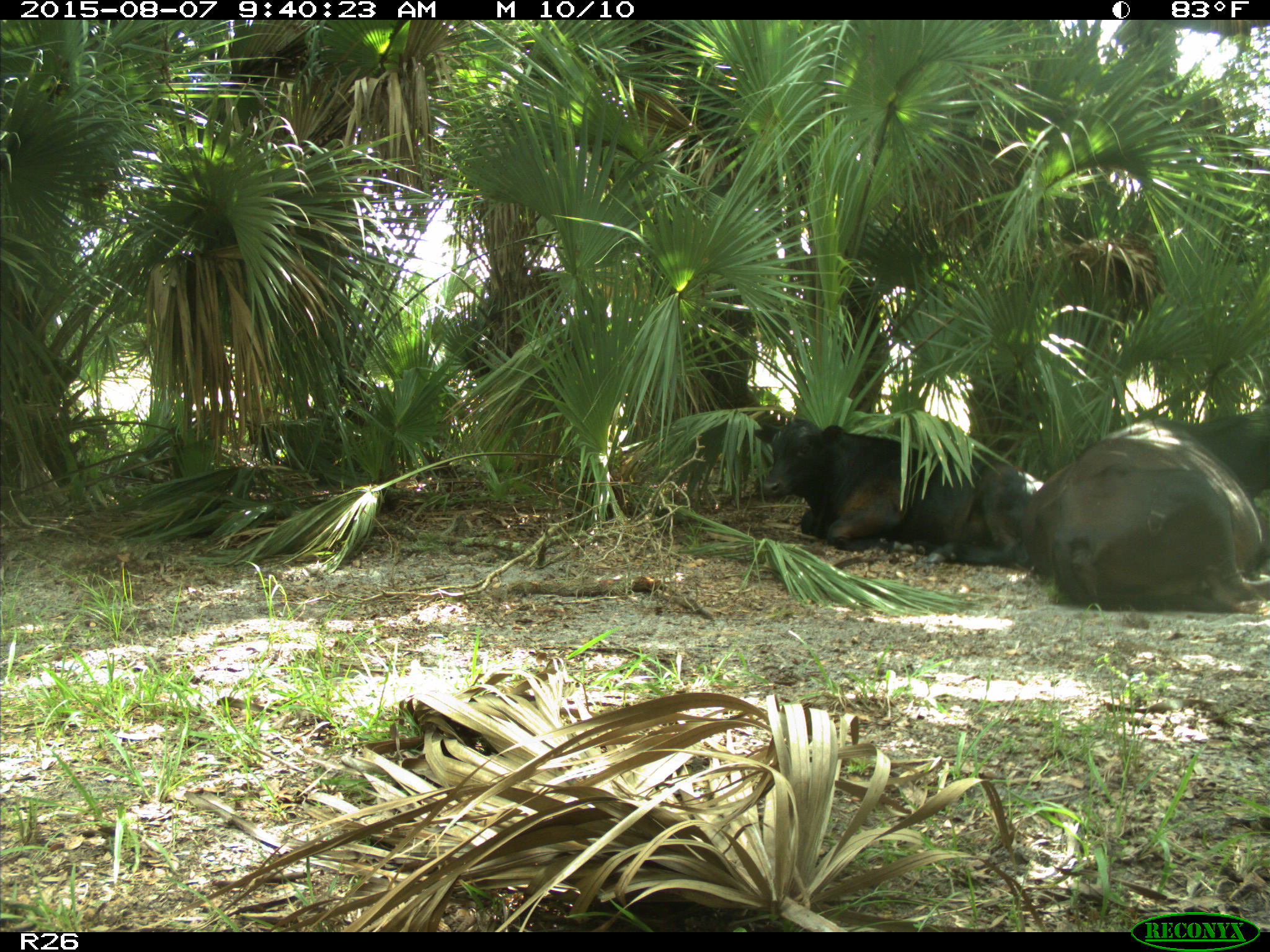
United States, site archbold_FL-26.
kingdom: Animalia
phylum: Chordata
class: Mammalia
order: Artiodactyla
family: Bovidae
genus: Bos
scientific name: Bos taurus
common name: domestic cow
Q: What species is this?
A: Bos taurus (domestic cow).